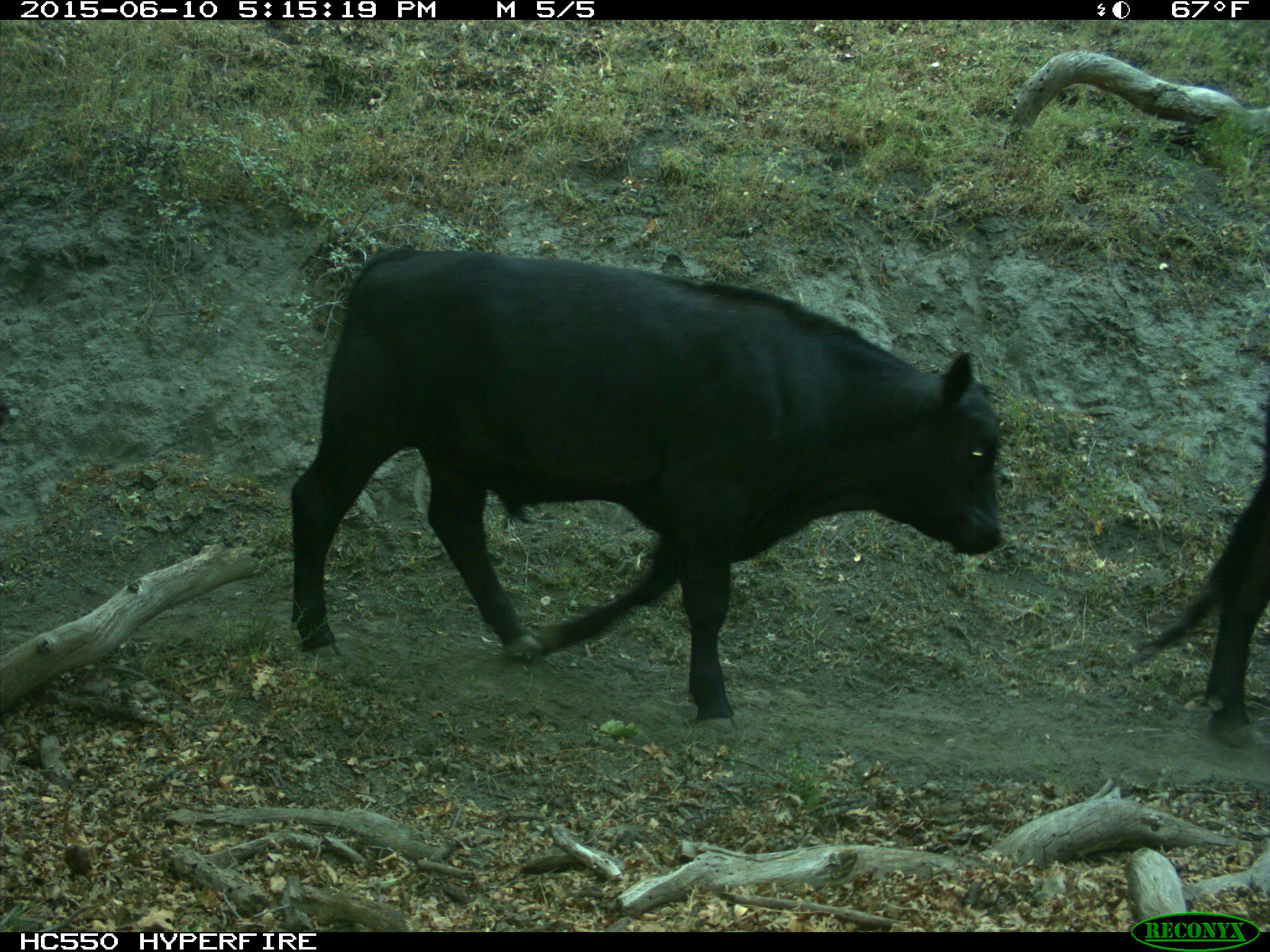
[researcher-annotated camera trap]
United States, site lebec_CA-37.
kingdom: Animalia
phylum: Chordata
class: Mammalia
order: Artiodactyla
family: Bovidae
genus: Bos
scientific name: Bos taurus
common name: domestic cow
Bos taurus (domestic cow).